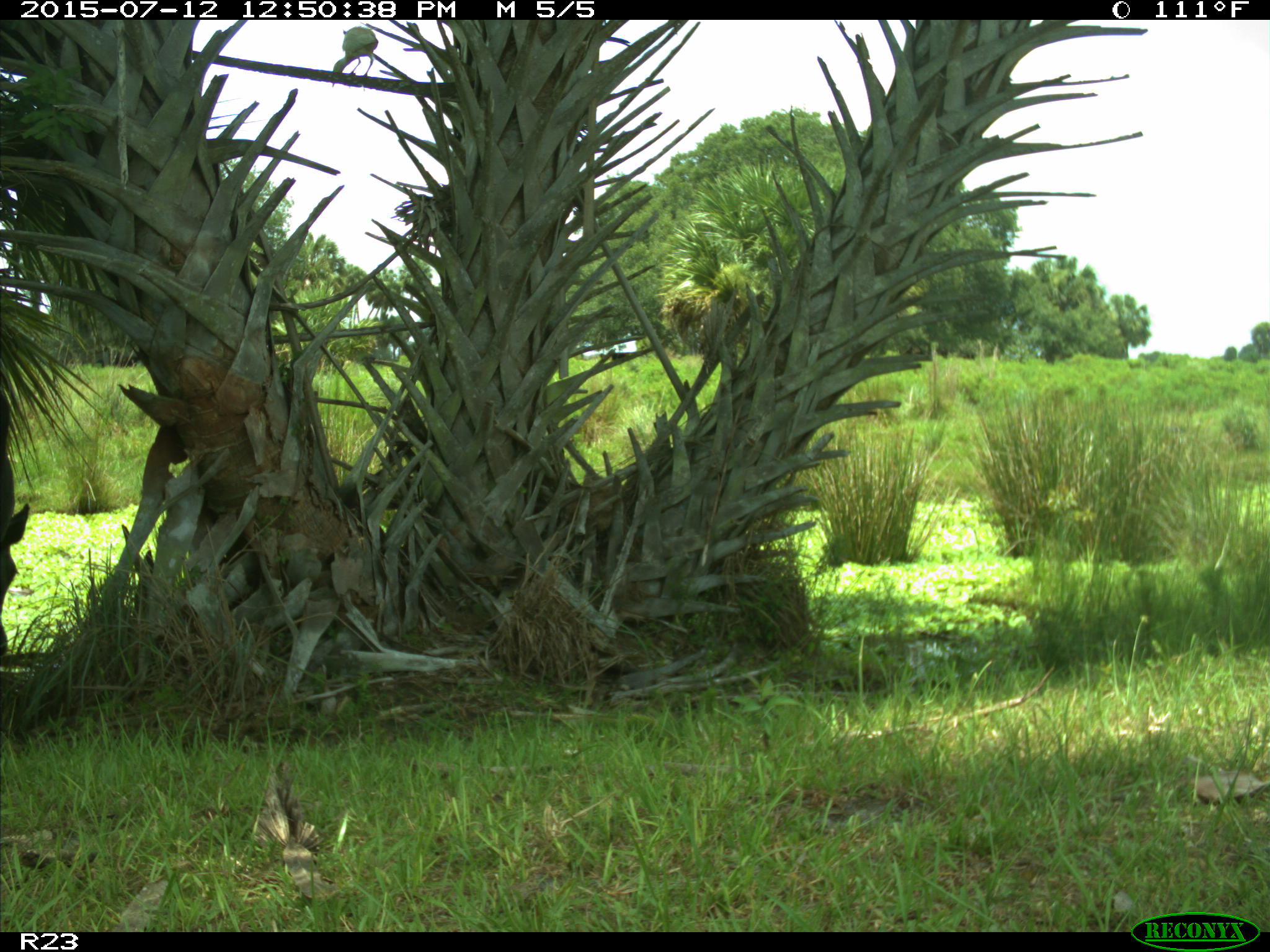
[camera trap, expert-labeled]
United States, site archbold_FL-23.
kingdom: Animalia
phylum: Chordata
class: Mammalia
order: Artiodactyla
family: Bovidae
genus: Bos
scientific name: Bos taurus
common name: domestic cow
Bos taurus (domestic cow).